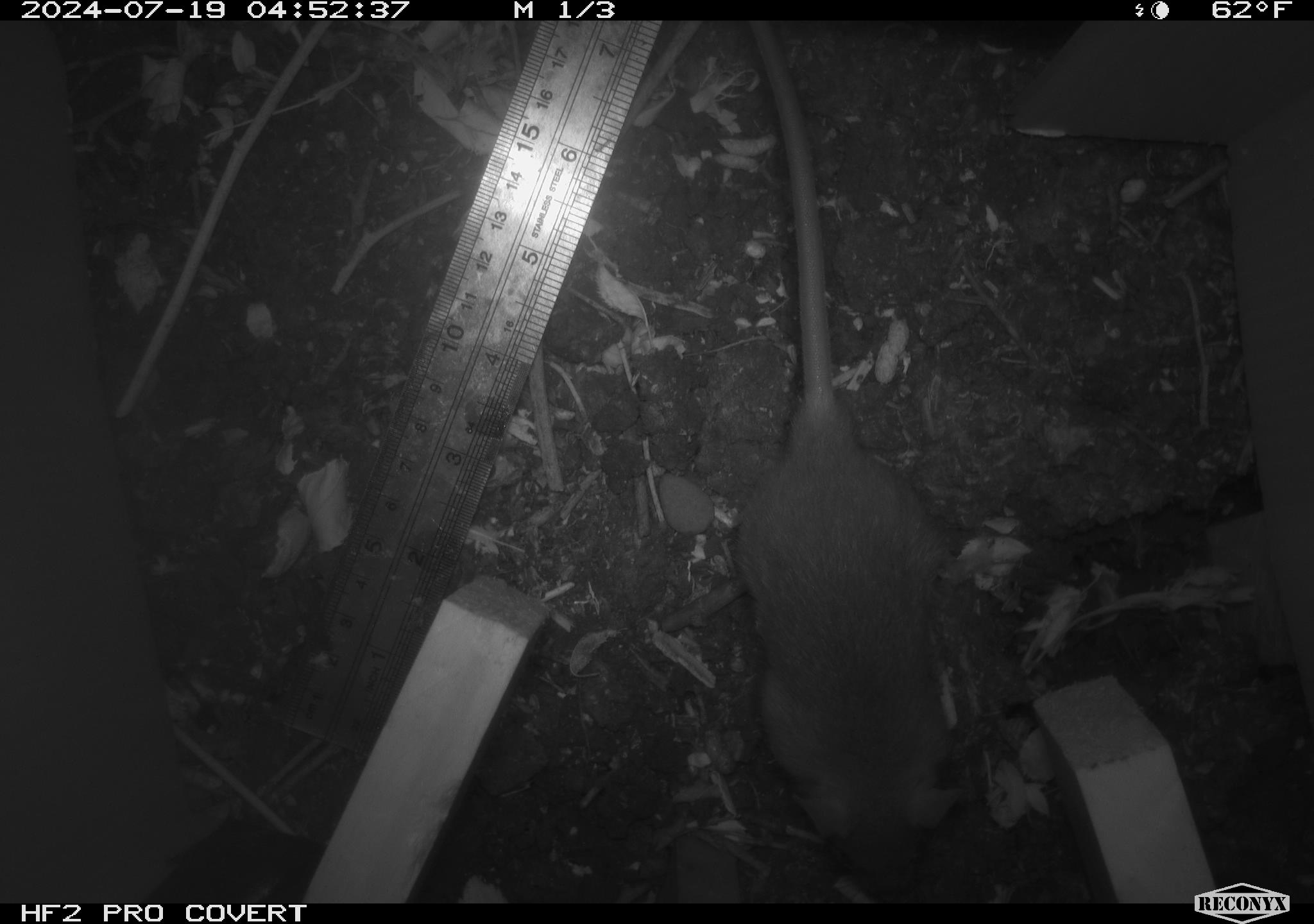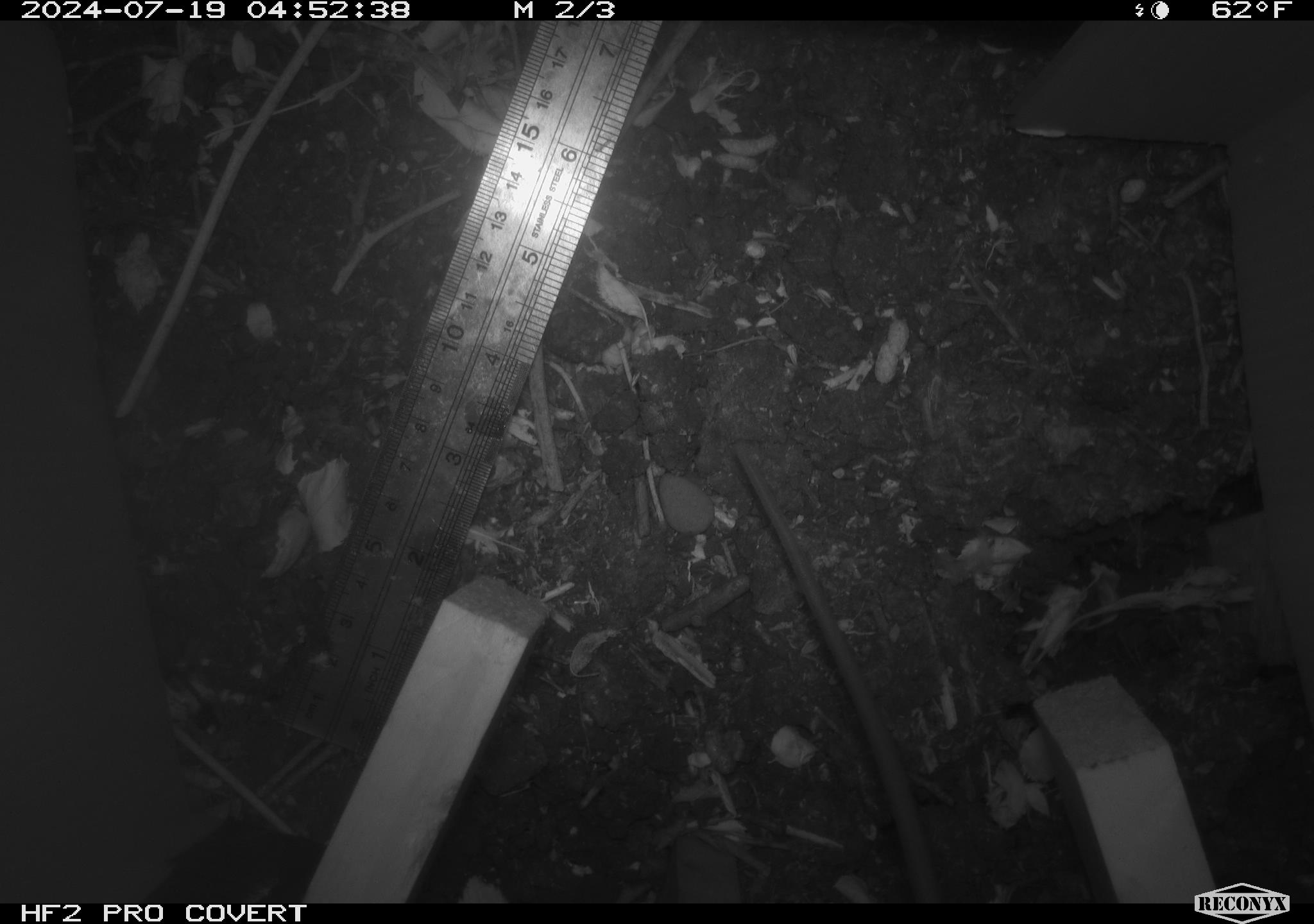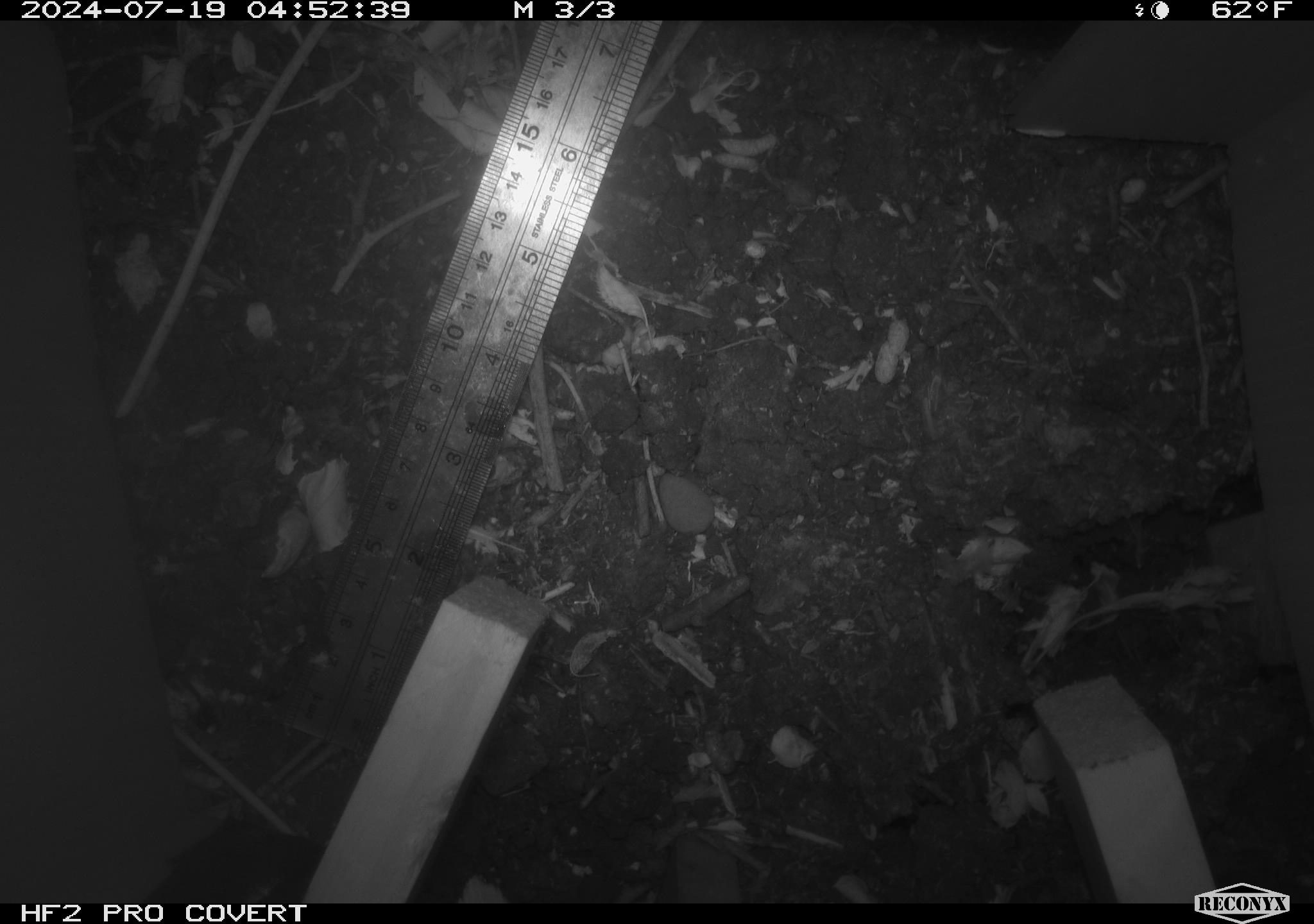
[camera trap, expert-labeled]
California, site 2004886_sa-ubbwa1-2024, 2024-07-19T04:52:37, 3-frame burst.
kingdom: Animalia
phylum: Chordata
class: Mammalia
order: Rodentia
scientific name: Rodentia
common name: woodrat or rat or mouse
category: woodrat or rat or mouse species